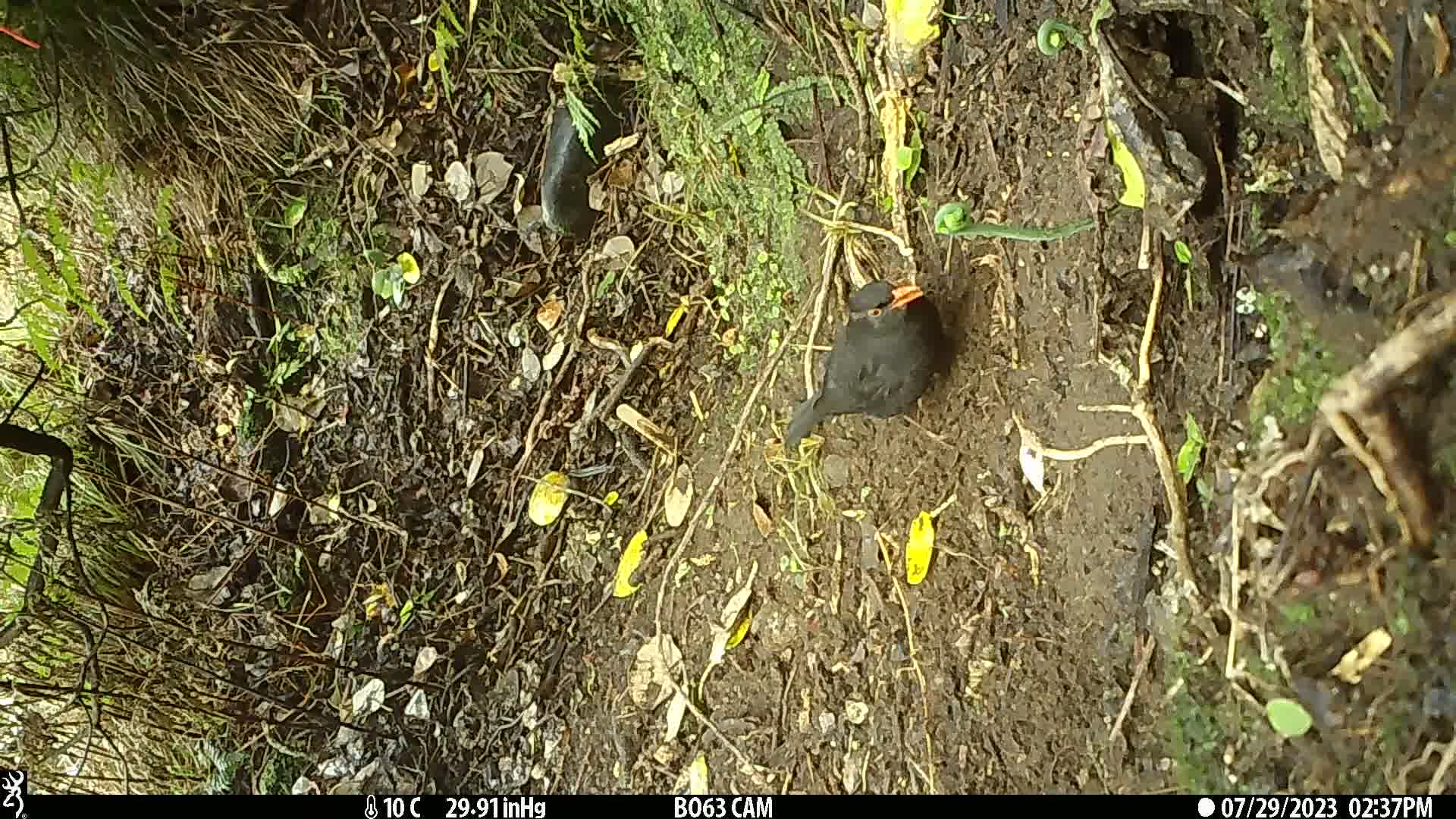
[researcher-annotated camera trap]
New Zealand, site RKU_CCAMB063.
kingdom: Animalia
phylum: Chordata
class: Aves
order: Passeriformes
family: Turdidae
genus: Turdus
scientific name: Turdus merula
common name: eurasian blackbird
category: blackbird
Blackbird (eurasian blackbird) (Turdus merula).